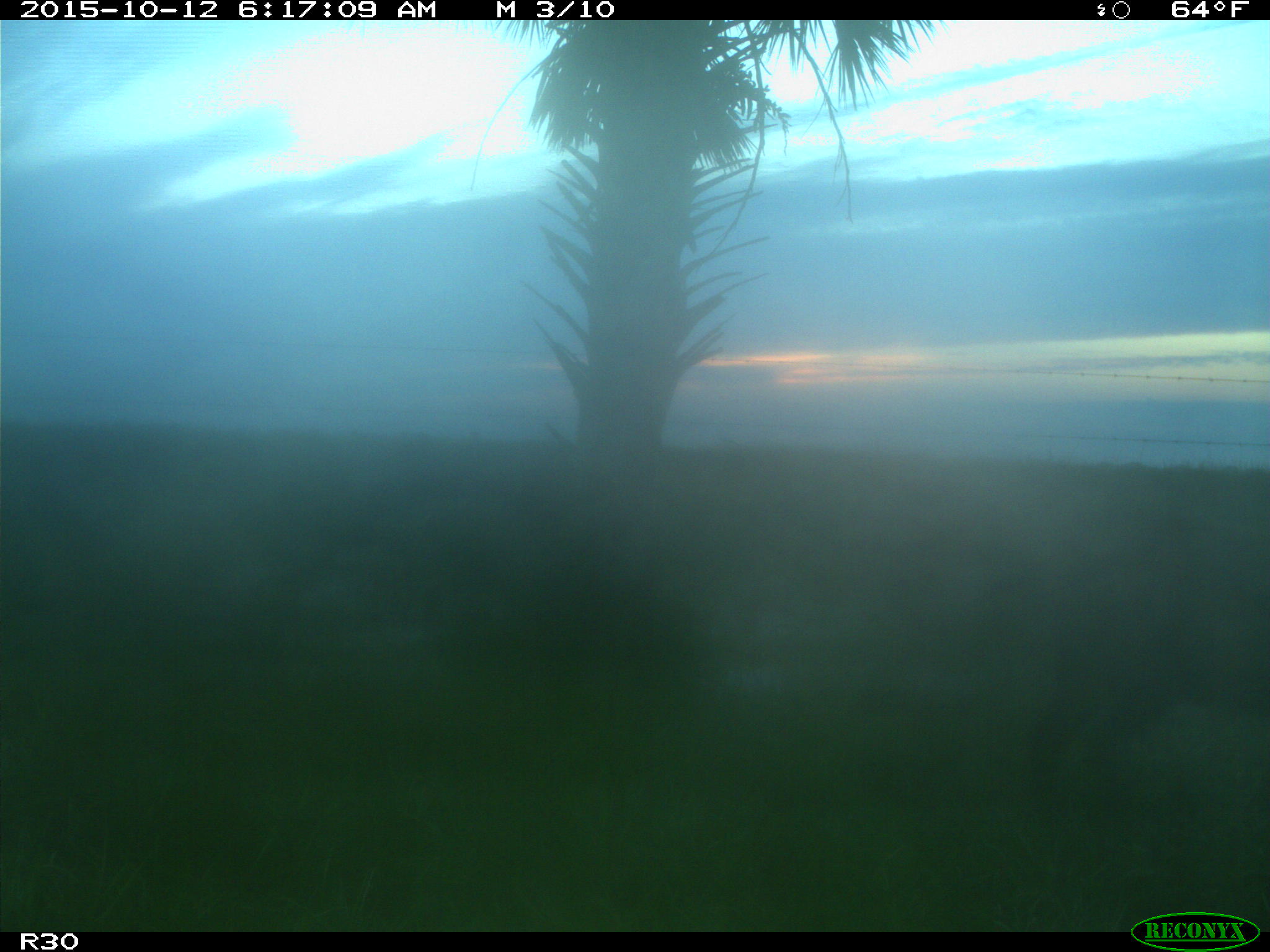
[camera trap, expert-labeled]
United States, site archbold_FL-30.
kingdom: Animalia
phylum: Chordata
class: Mammalia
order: Artiodactyla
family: Suidae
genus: Sus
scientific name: Sus scrofa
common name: wild boar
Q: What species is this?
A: Sus scrofa (wild boar).